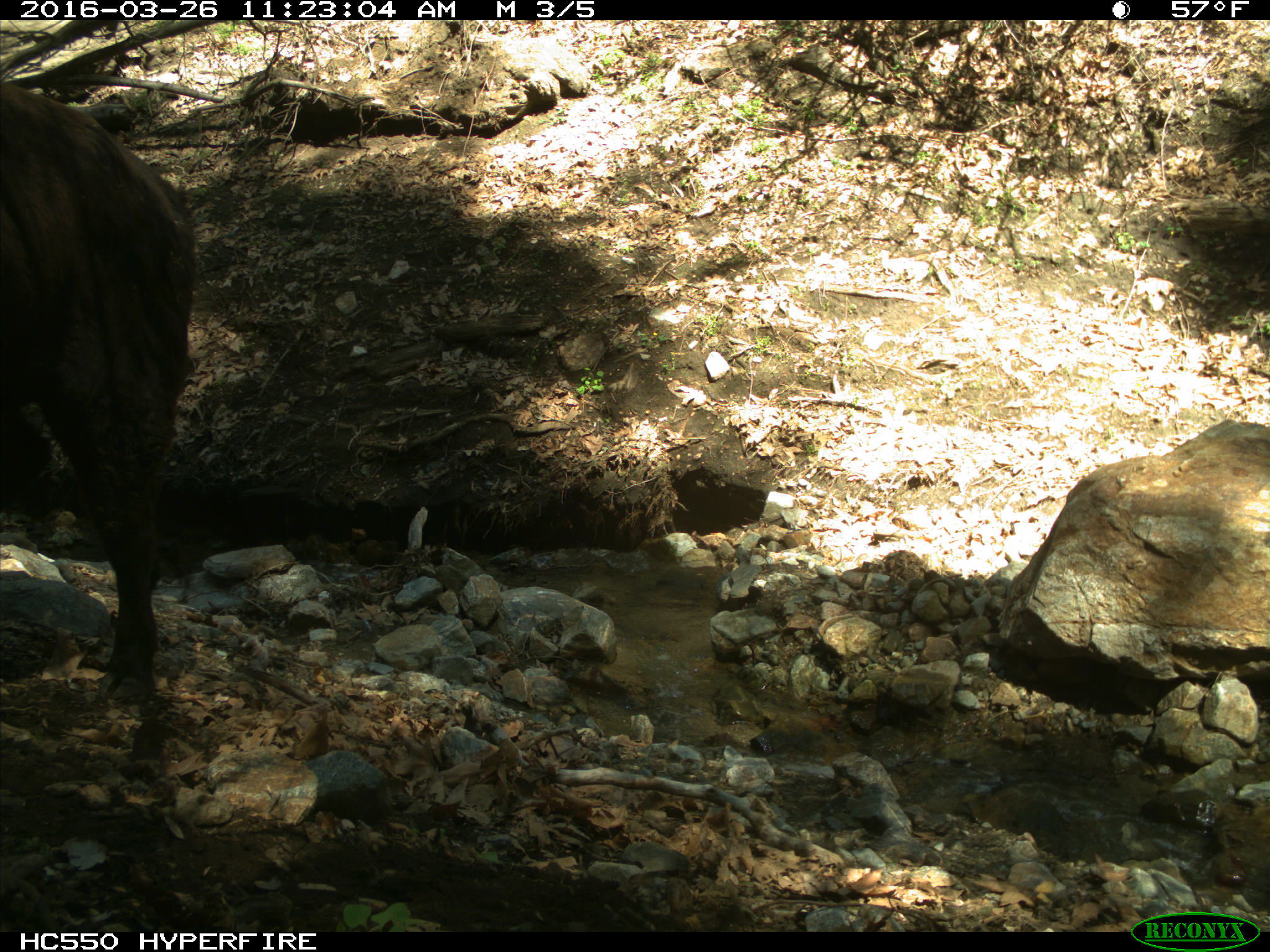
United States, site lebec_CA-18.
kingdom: Animalia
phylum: Chordata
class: Mammalia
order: Artiodactyla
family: Bovidae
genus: Bos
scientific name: Bos taurus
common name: domestic cow